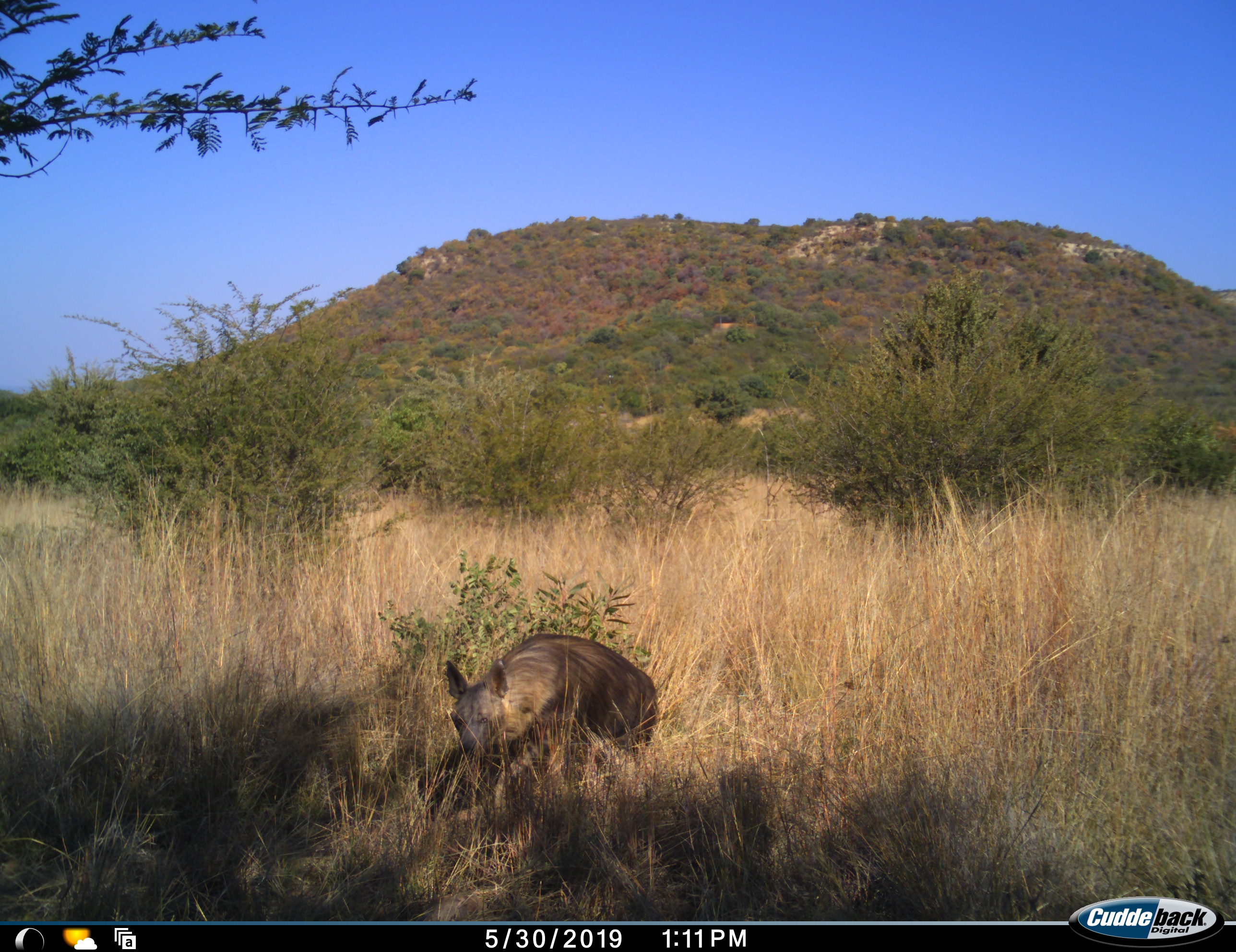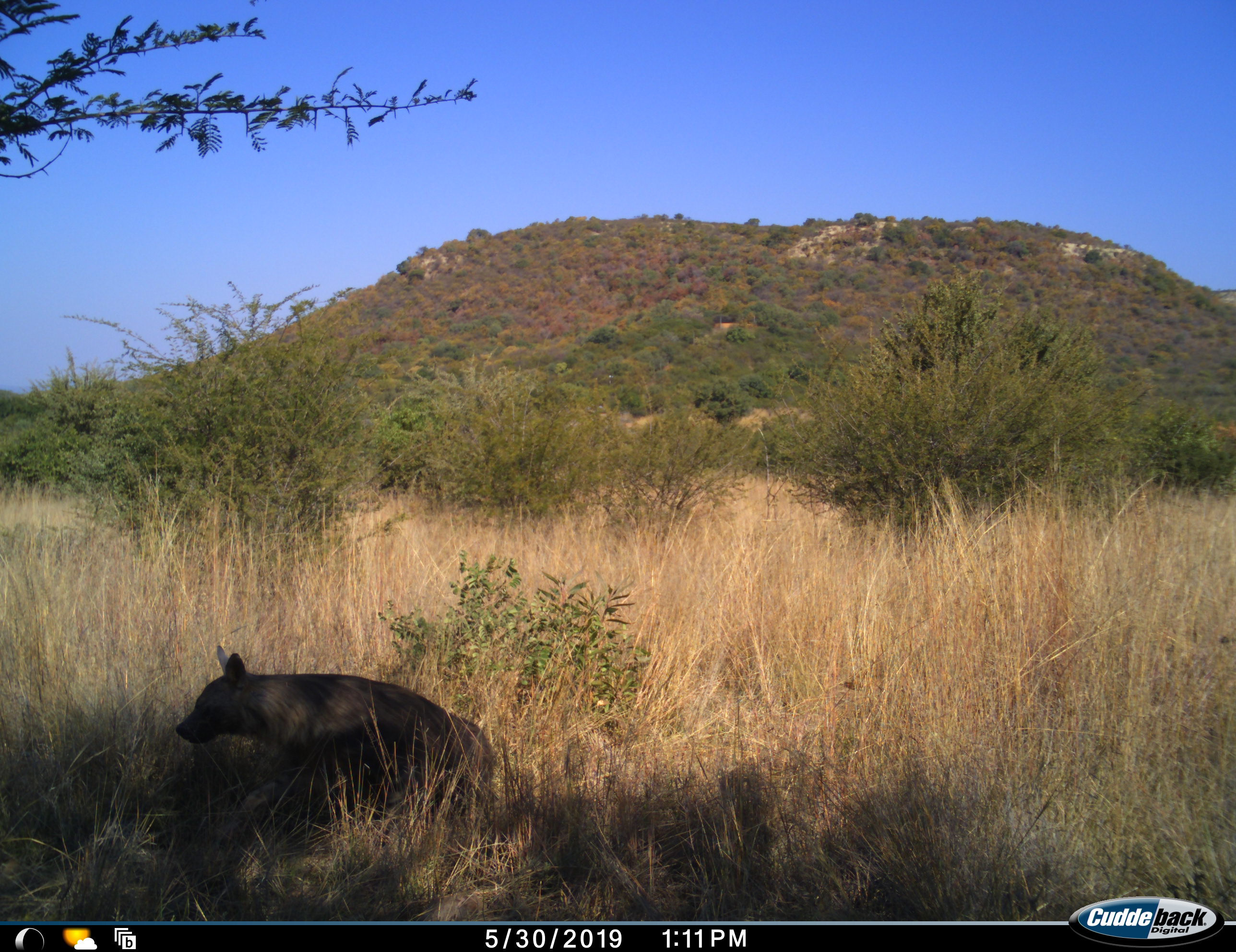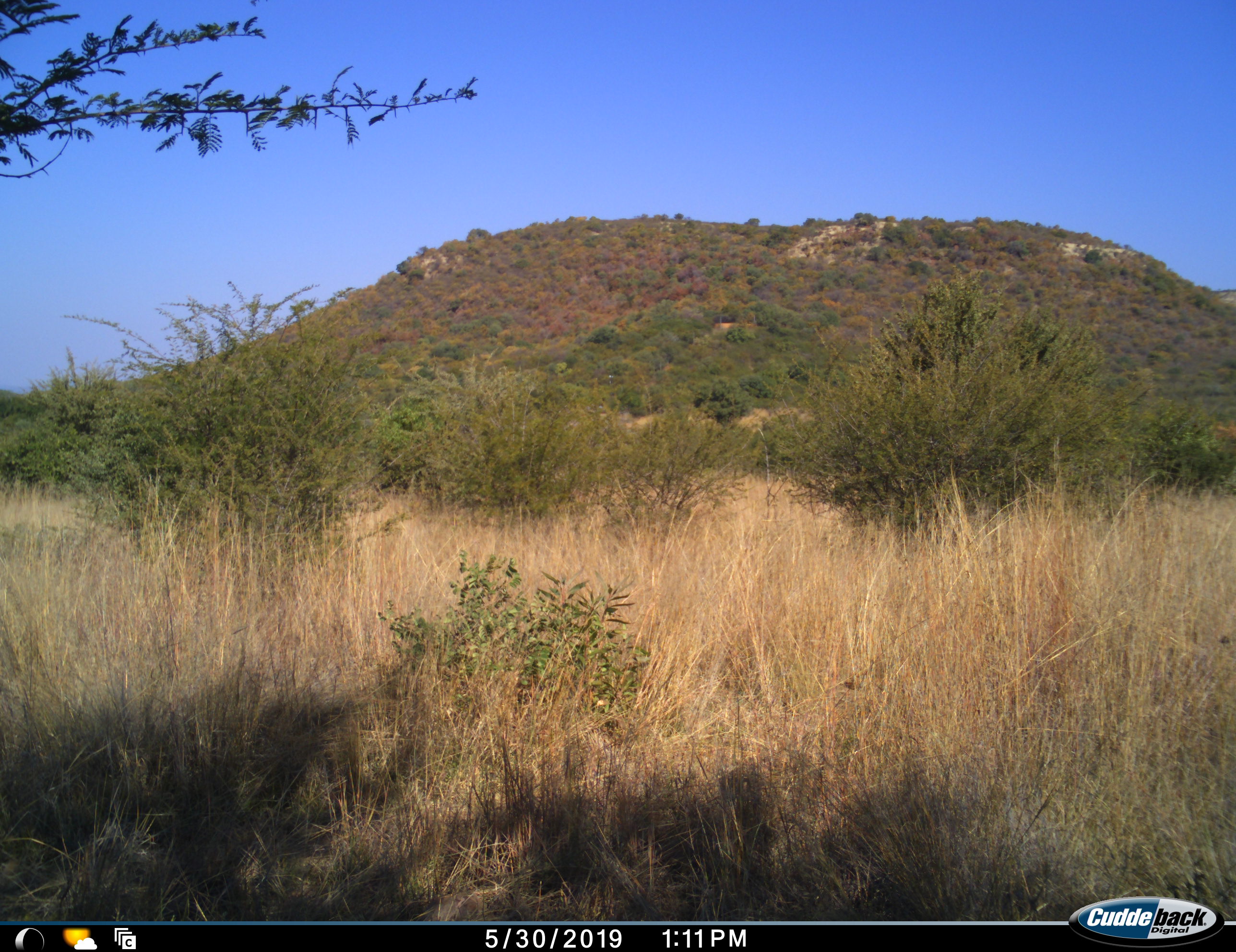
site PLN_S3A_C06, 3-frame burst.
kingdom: Animalia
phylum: Chordata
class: Mammalia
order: Carnivora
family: Hyaenidae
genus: Parahyaena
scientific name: Parahyaena brunnea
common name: brown hyena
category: hyenabrown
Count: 1.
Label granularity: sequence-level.